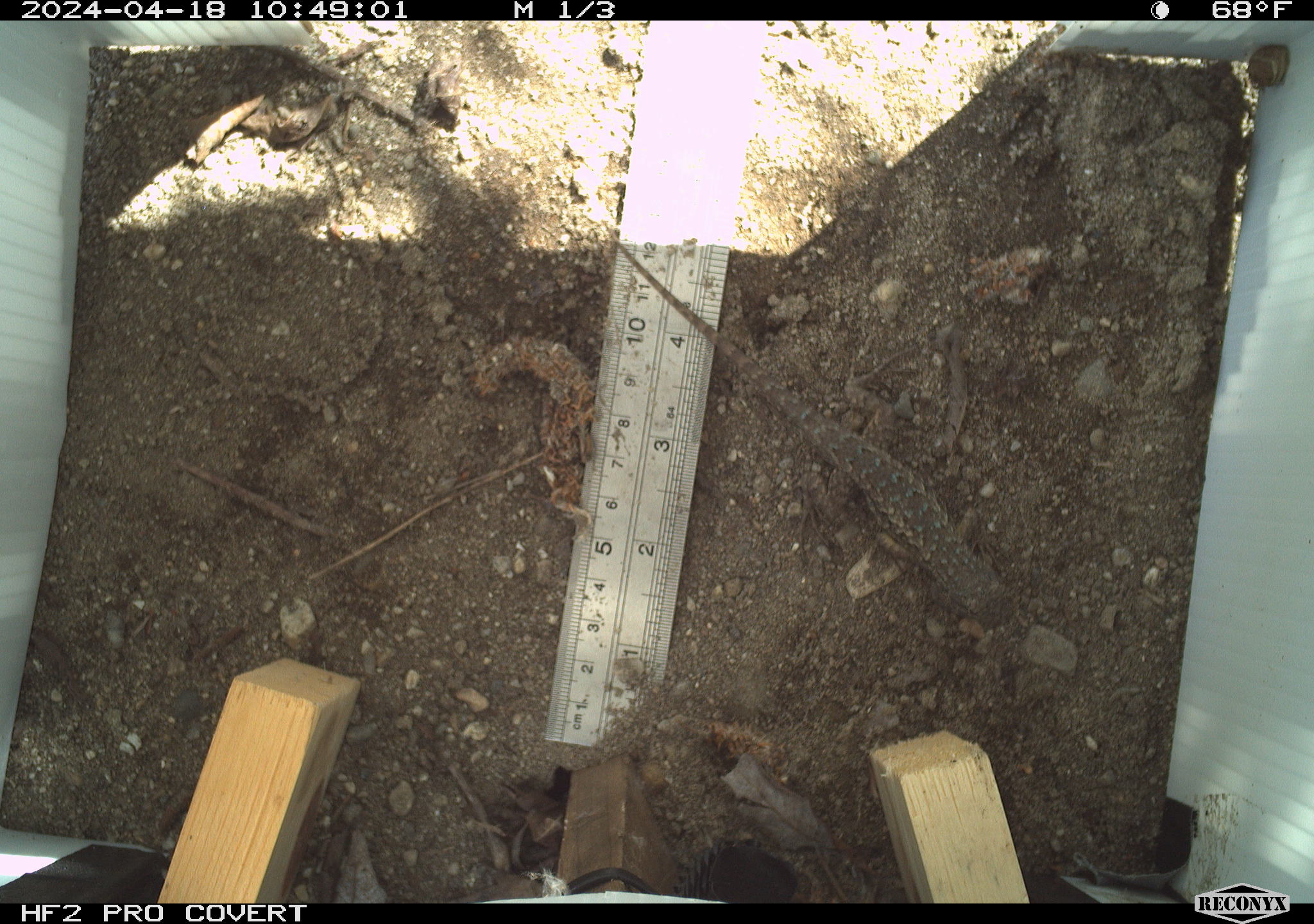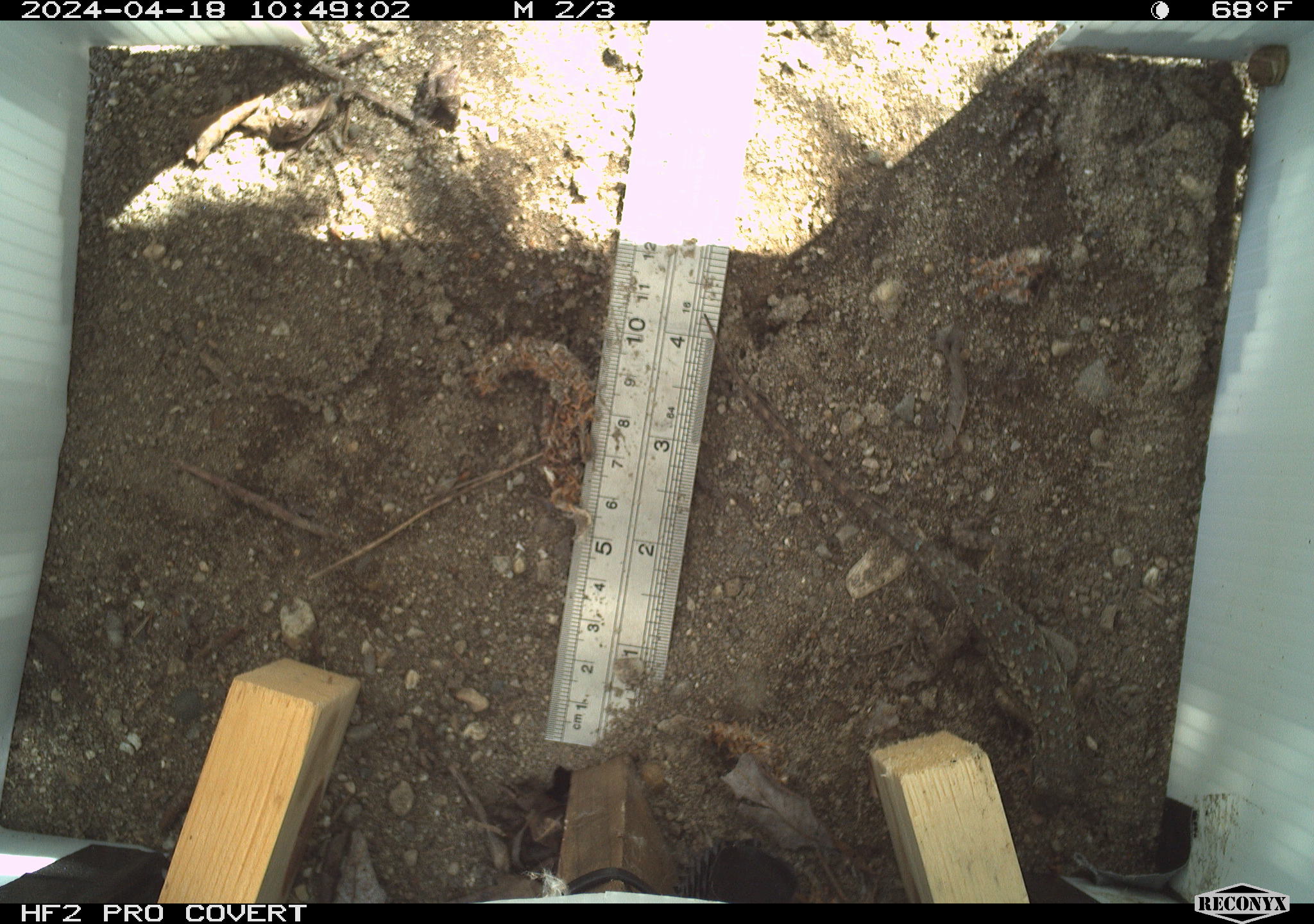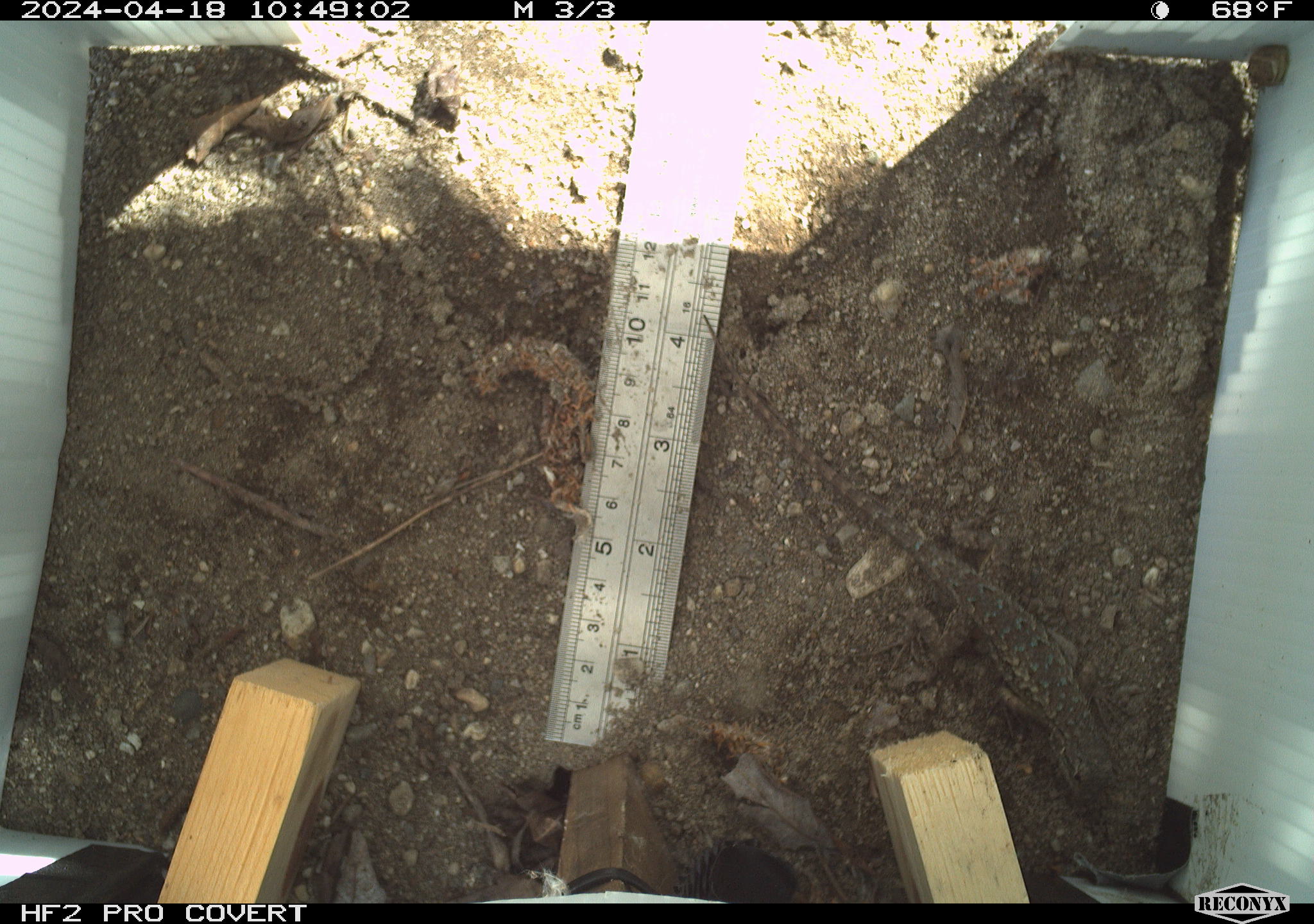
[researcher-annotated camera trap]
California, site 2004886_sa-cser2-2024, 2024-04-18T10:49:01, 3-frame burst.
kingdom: Animalia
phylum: Chordata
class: Reptilia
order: Squamata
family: Phrynosomatidae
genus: Sceloporus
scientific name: Sceloporus occidentalis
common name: western fence lizard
Western fence lizard (Sceloporus occidentalis).